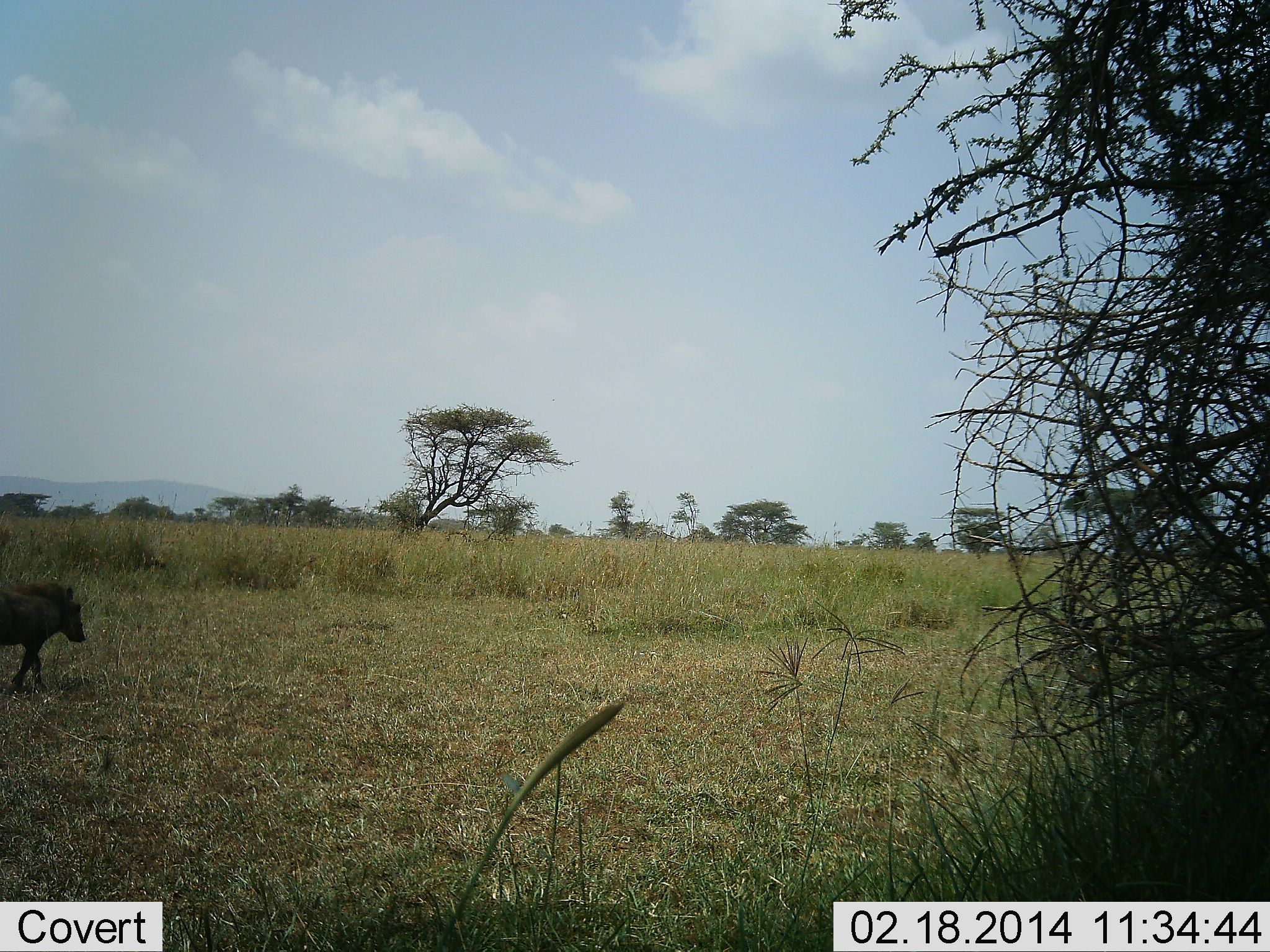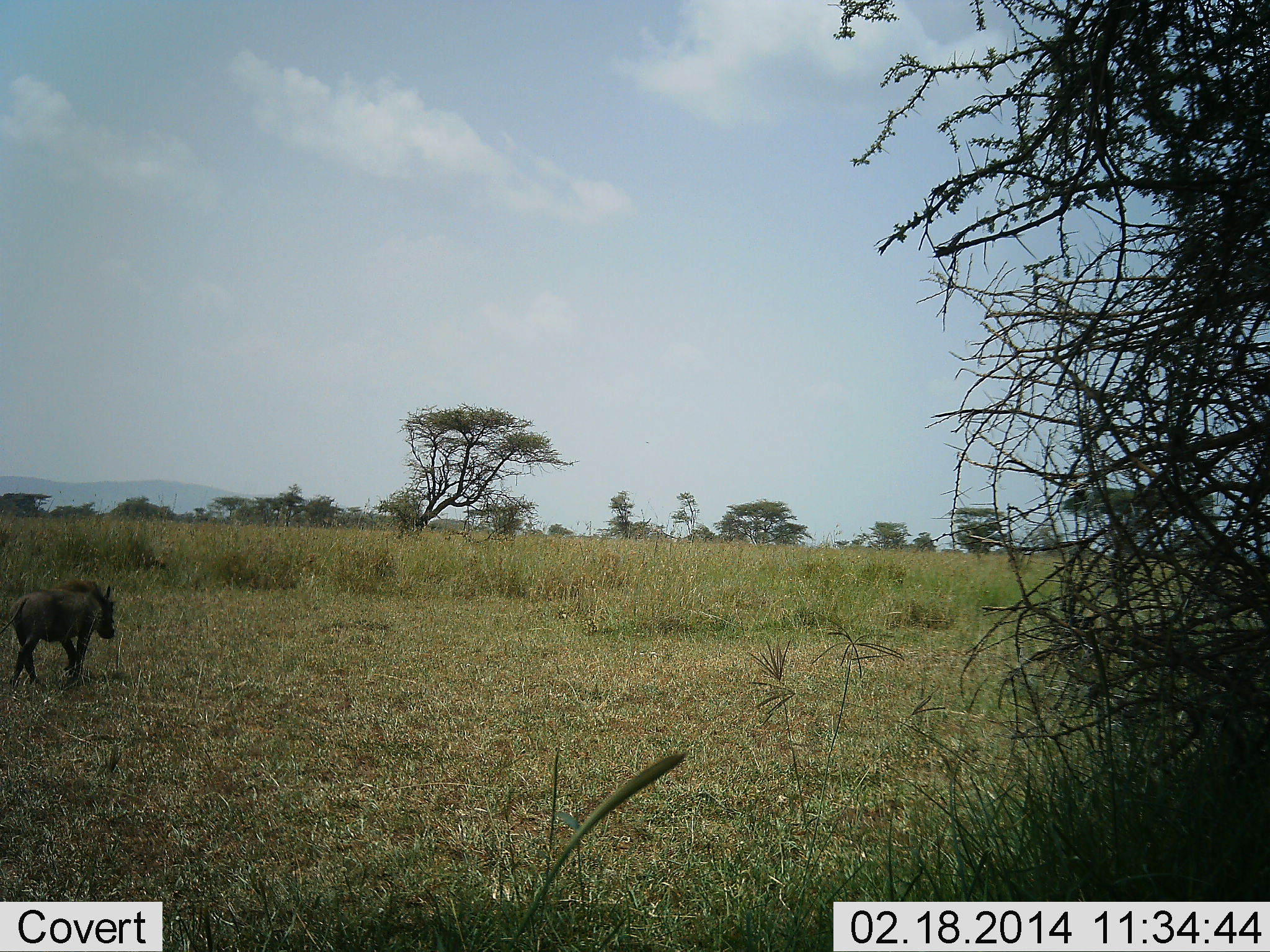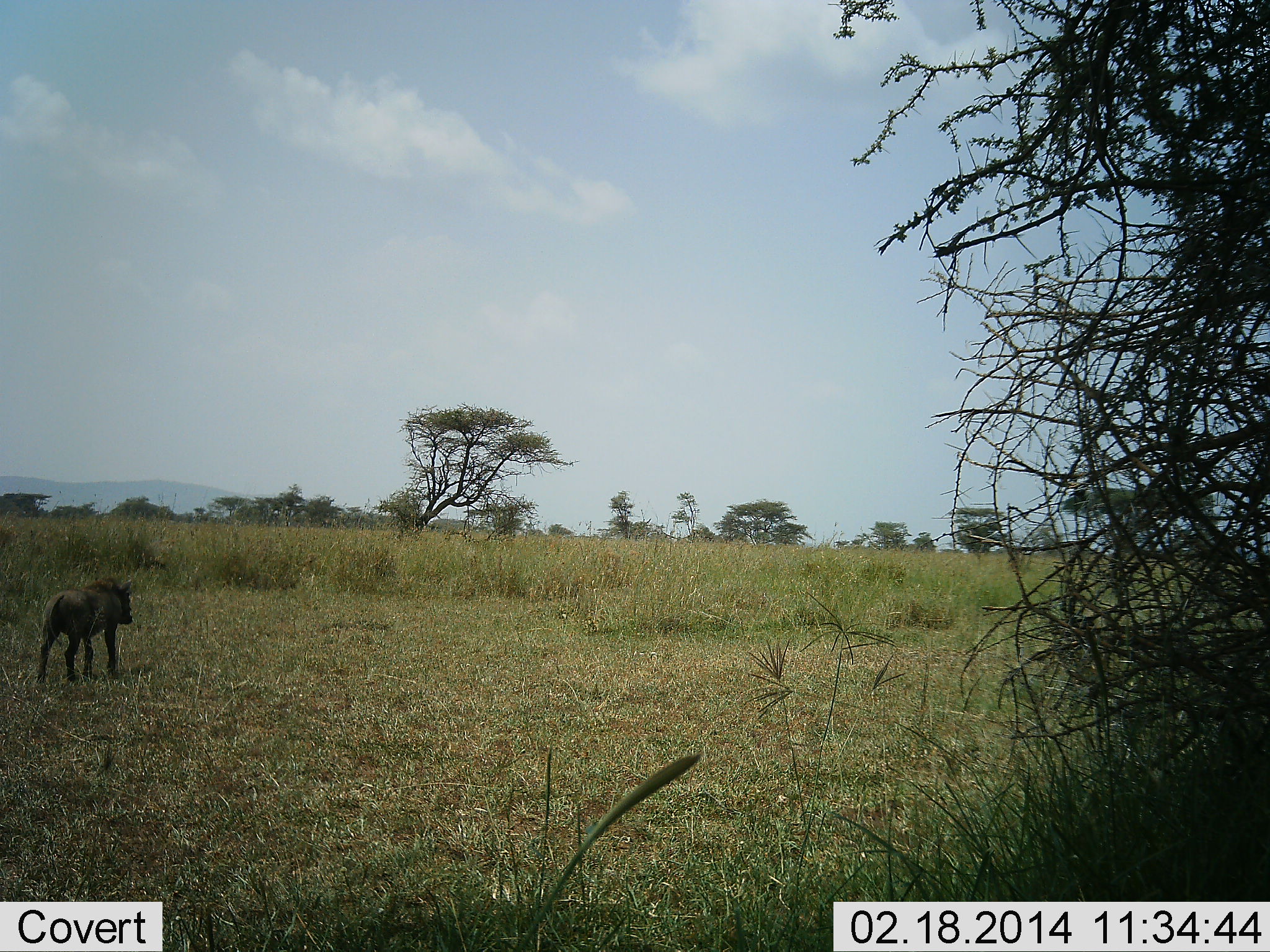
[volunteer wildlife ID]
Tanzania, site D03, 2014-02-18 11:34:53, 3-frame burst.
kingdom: Animalia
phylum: Chordata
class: Mammalia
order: Artiodactyla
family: Suidae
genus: Phacochoerus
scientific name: Phacochoerus africanus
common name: warthog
Warthog (Phacochoerus africanus), count 1. Behavior (volunteer vote fractions): standing 0%, resting 0%, moving 100%, interacting 0%. Young present (vote fraction): 0%. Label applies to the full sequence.